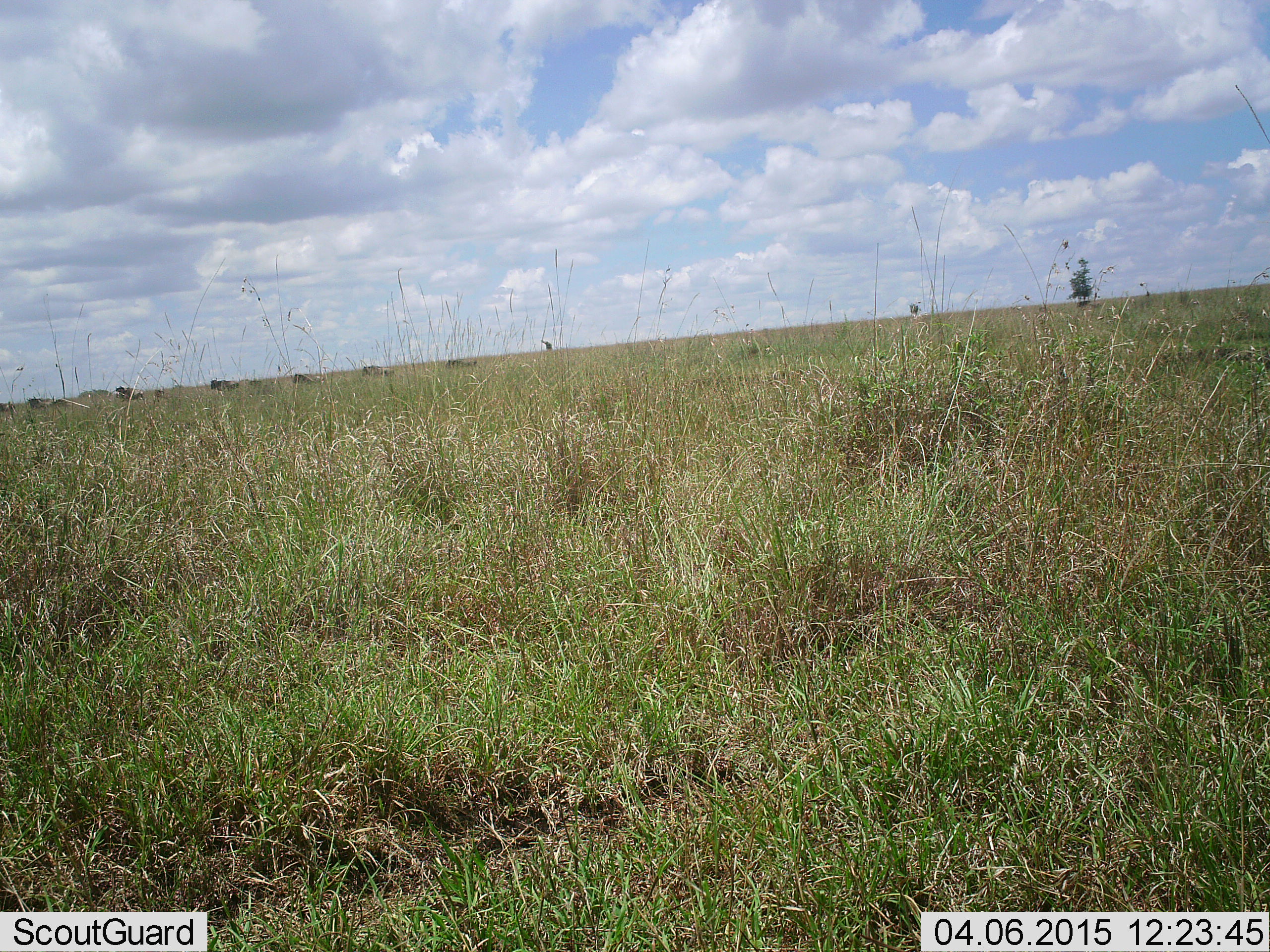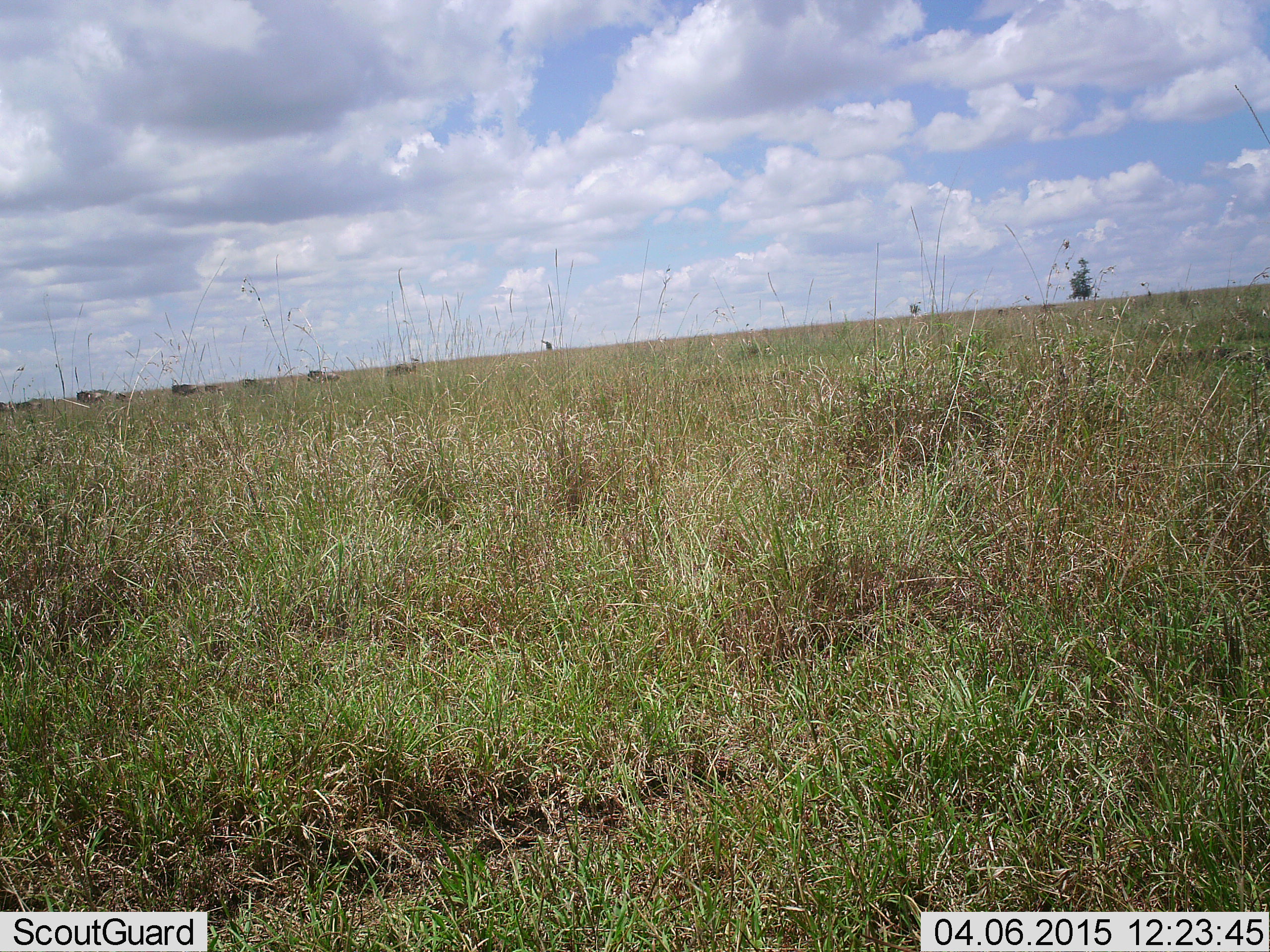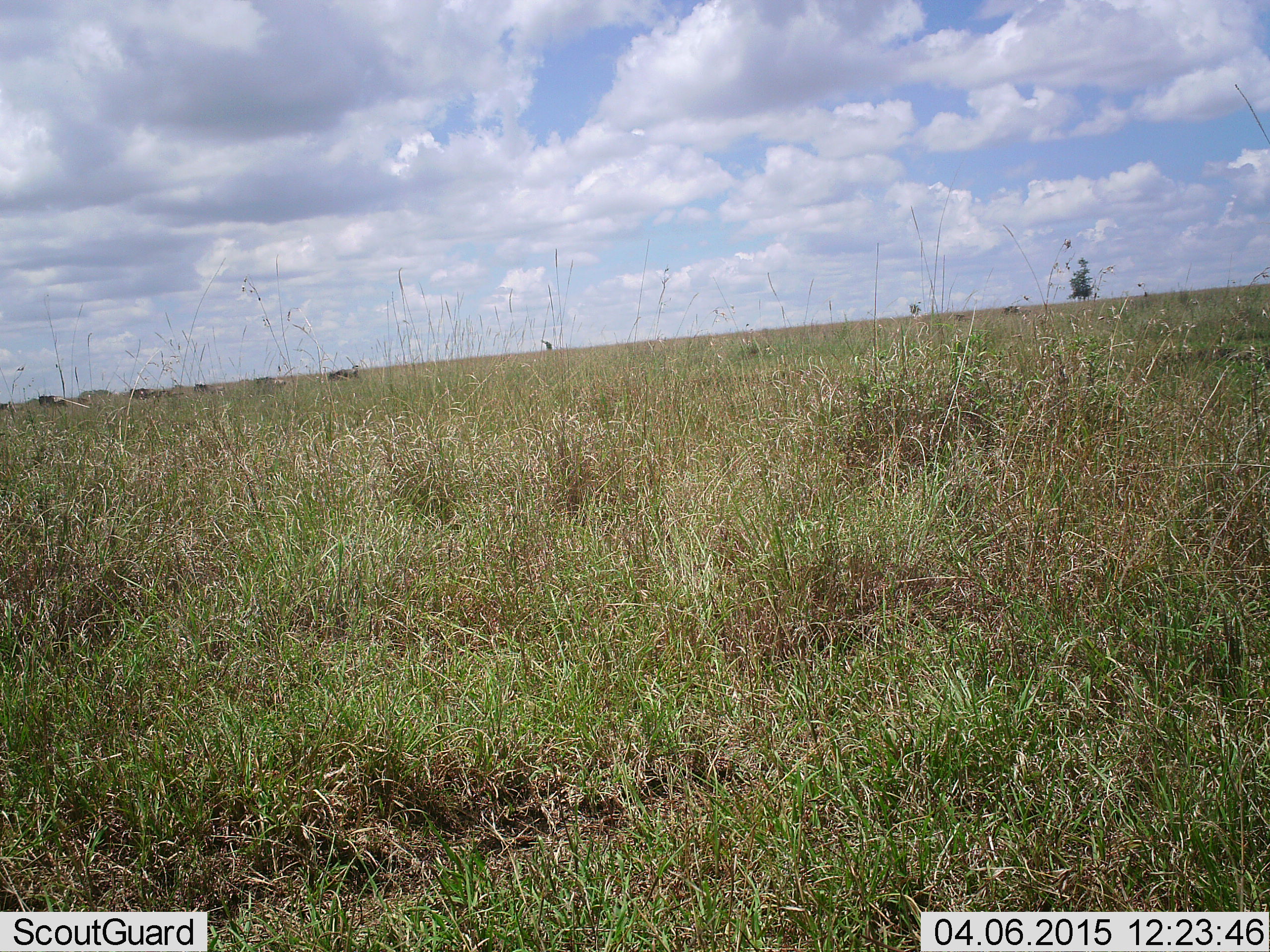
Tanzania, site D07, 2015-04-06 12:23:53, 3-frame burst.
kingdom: Animalia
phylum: Chordata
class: Mammalia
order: Artiodactyla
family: Bovidae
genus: Connochaetes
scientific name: Connochaetes taurinus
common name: blue wildebeest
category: wildebeest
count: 11-50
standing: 0%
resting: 0%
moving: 100%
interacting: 0%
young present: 0%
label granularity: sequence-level